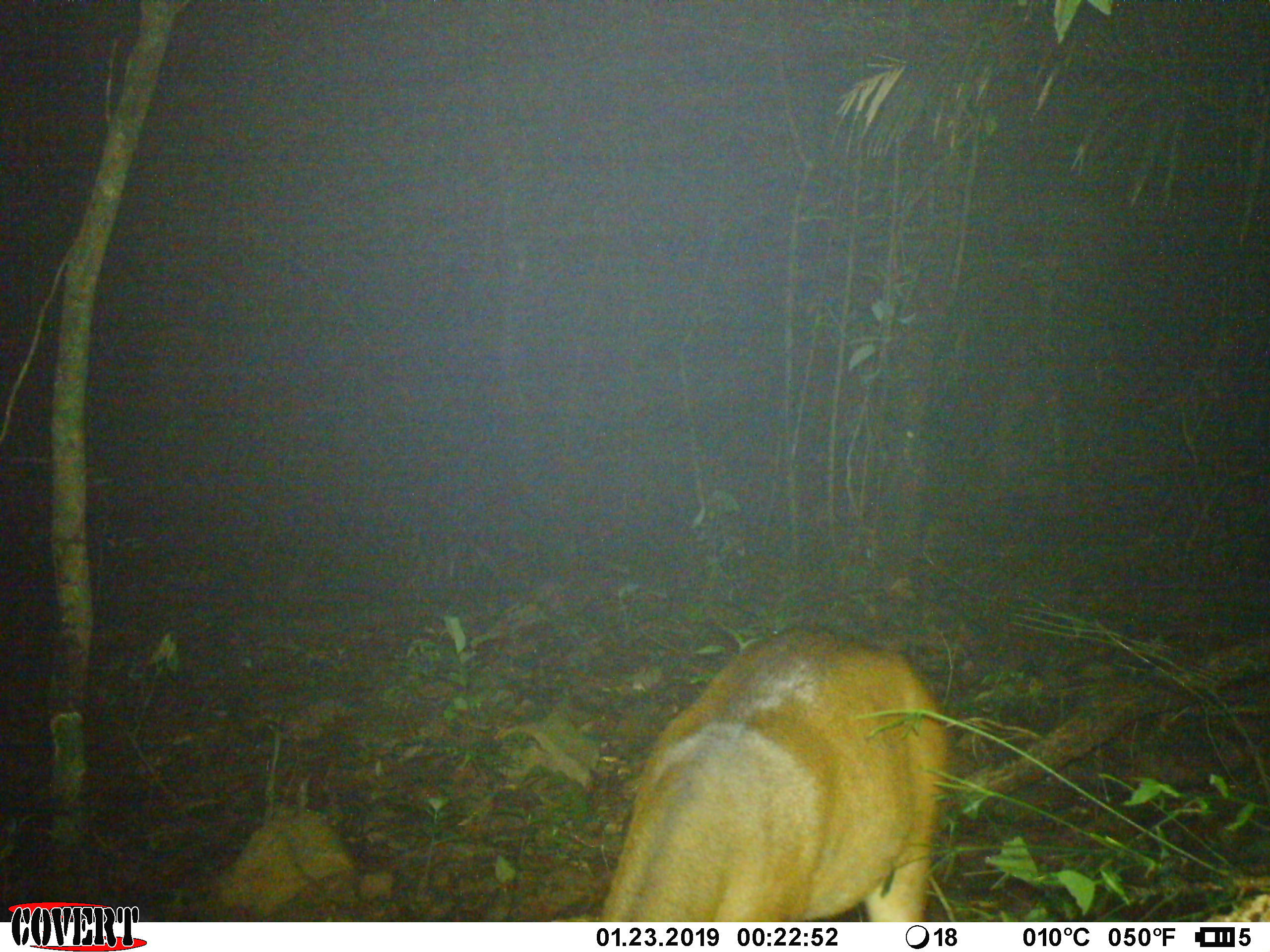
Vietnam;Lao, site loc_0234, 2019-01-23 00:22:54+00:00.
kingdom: Animalia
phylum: Chordata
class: Mammalia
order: Artiodactyla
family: Cervidae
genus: Muntiacus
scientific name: Muntiacus vuquangensis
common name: large-antlered muntjac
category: large antlered muntjac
Large antlered muntjac (large-antlered muntjac) (Muntiacus vuquangensis). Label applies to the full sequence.